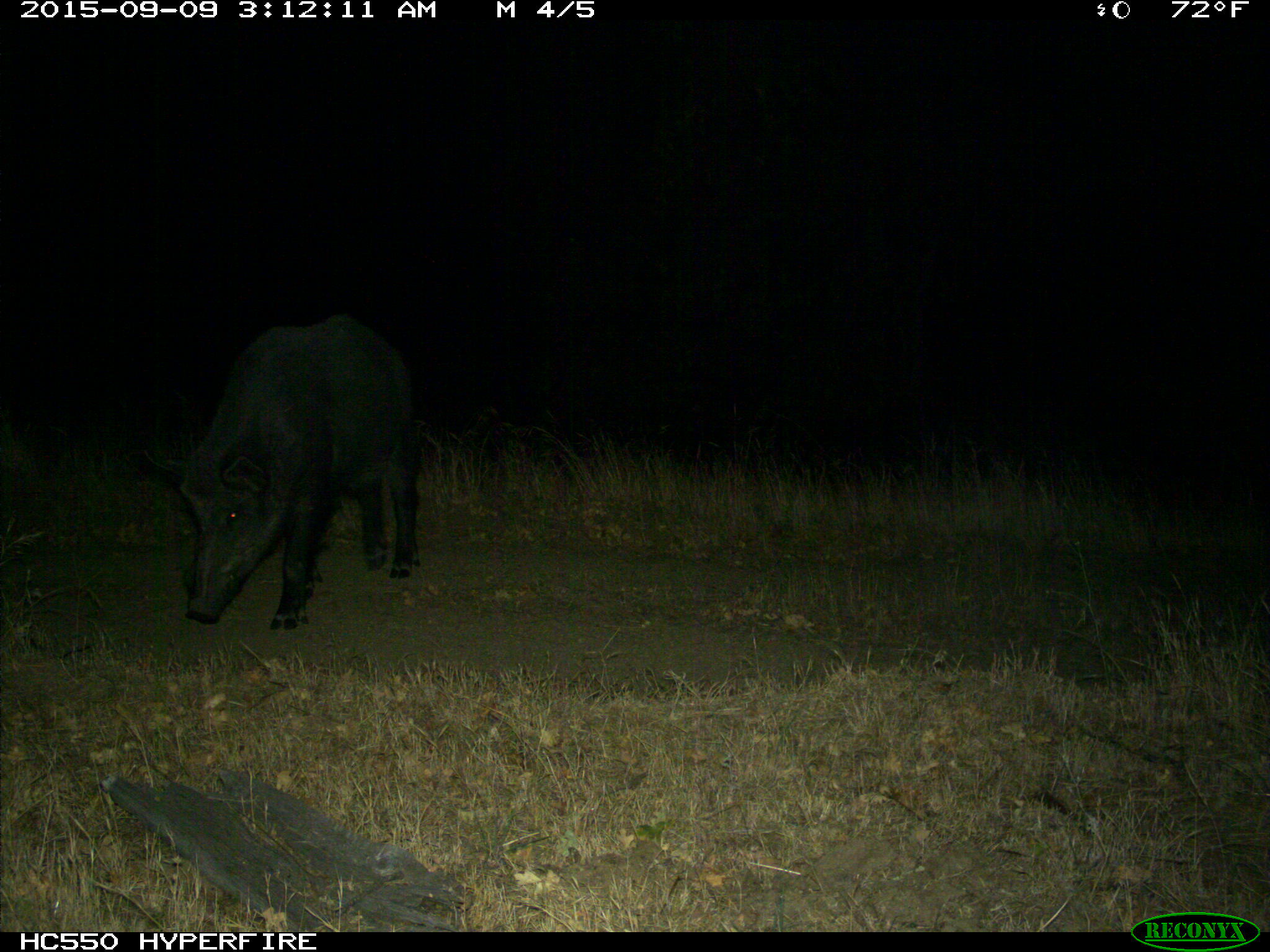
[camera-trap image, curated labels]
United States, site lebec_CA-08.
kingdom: Animalia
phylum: Chordata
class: Mammalia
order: Artiodactyla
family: Suidae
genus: Sus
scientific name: Sus scrofa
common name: wild boar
Sus scrofa (wild boar).